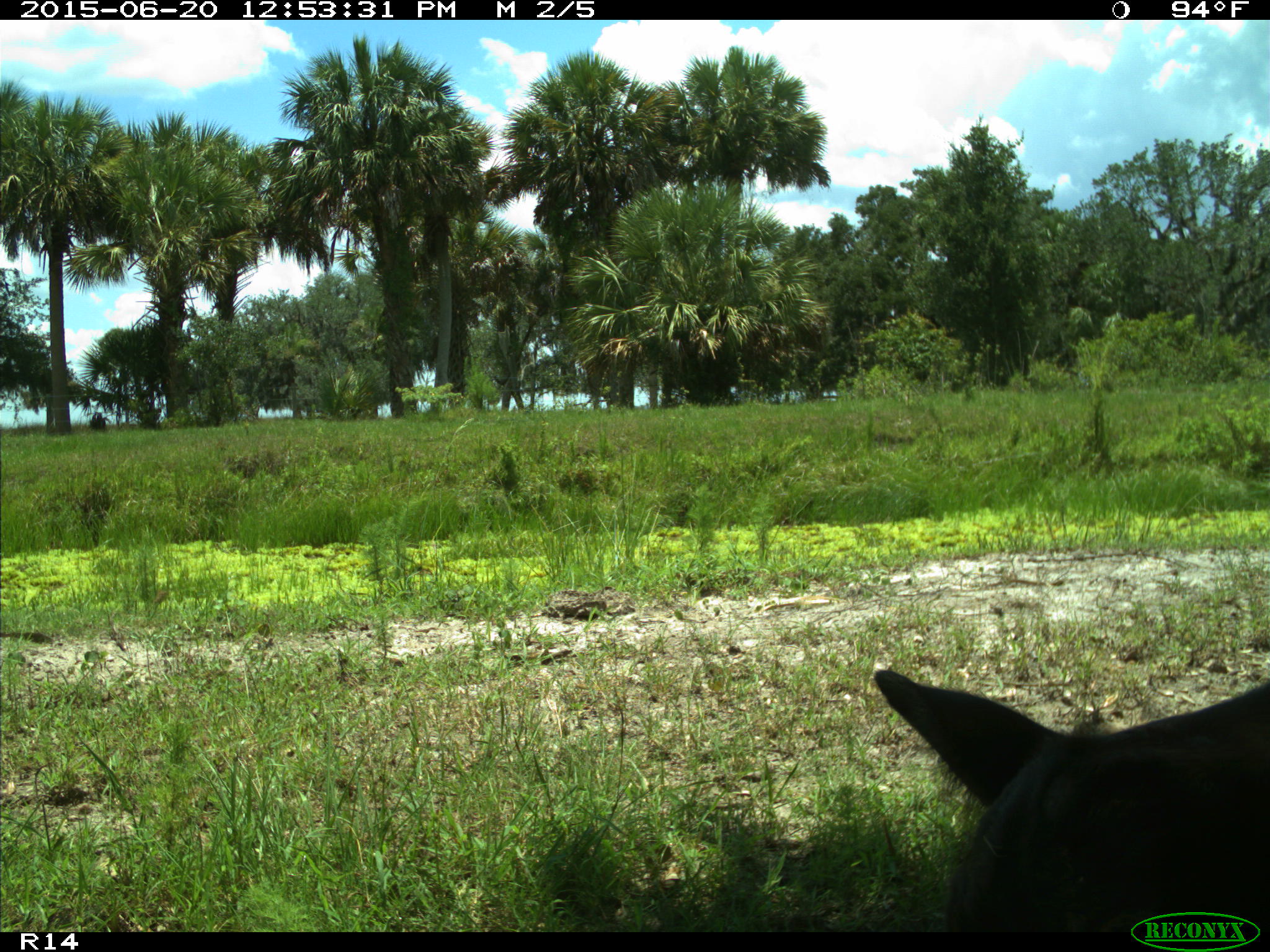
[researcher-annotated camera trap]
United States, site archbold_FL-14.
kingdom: Animalia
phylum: Chordata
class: Mammalia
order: Artiodactyla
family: Bovidae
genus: Bos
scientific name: Bos taurus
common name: domestic cow